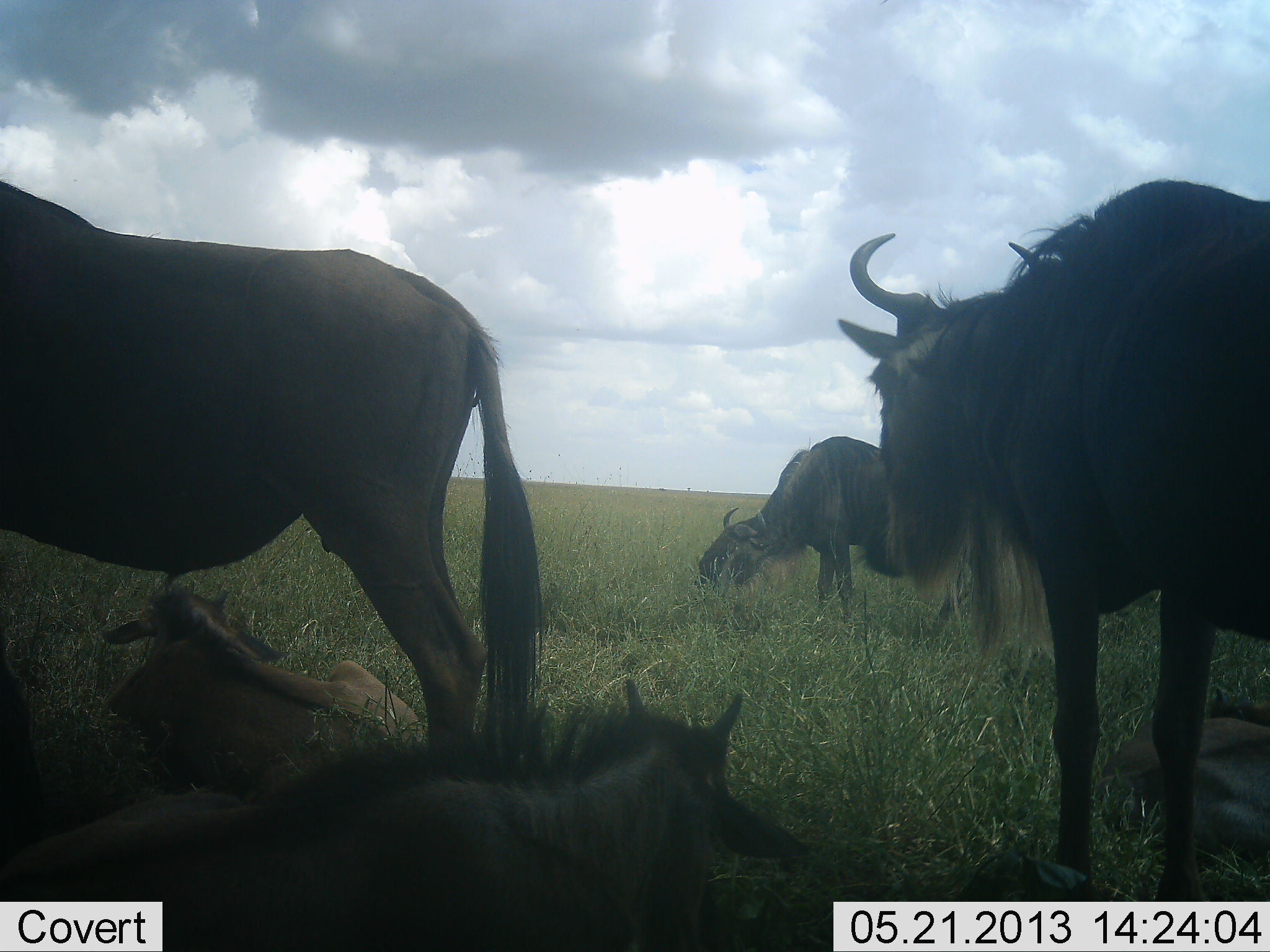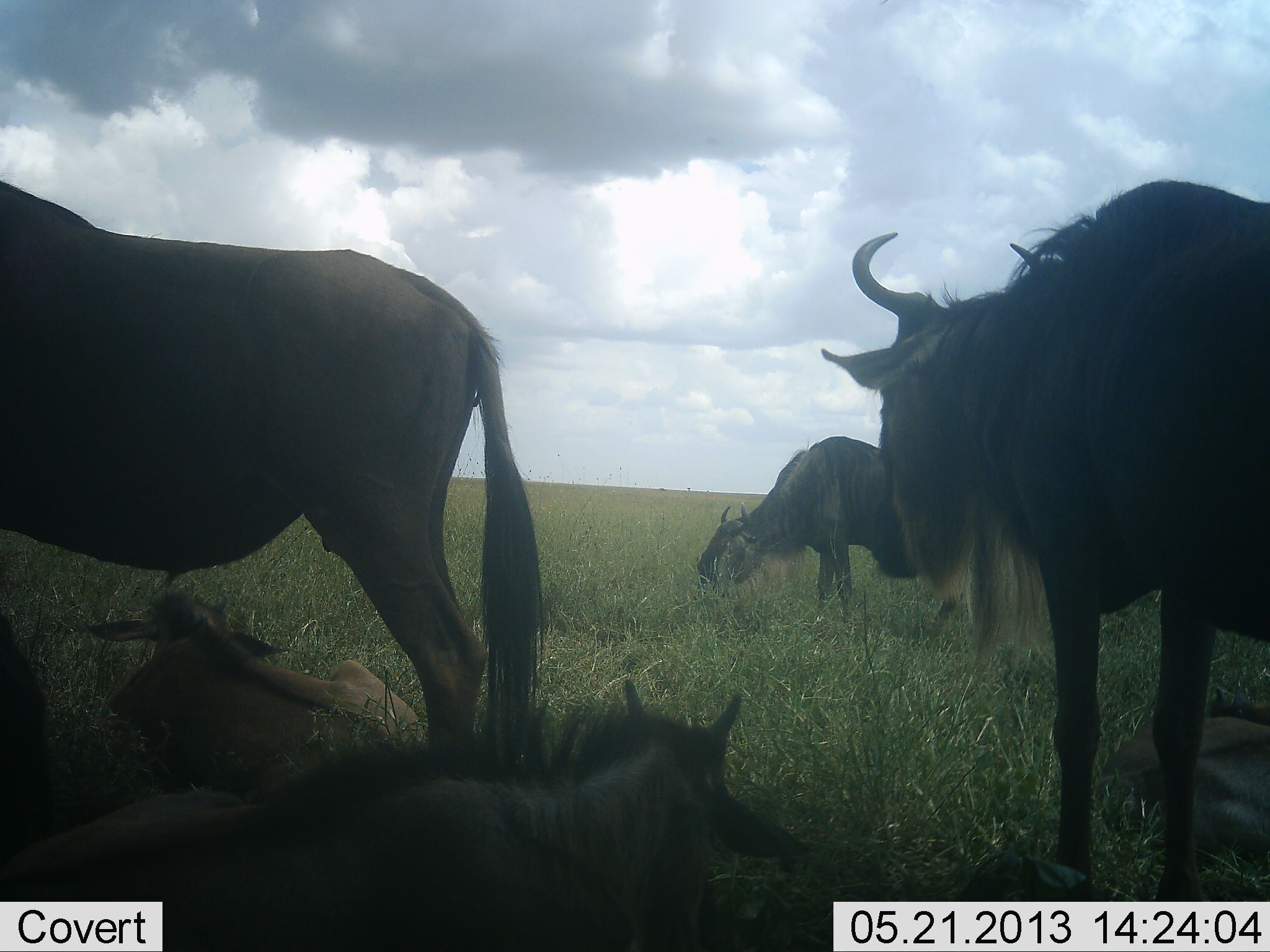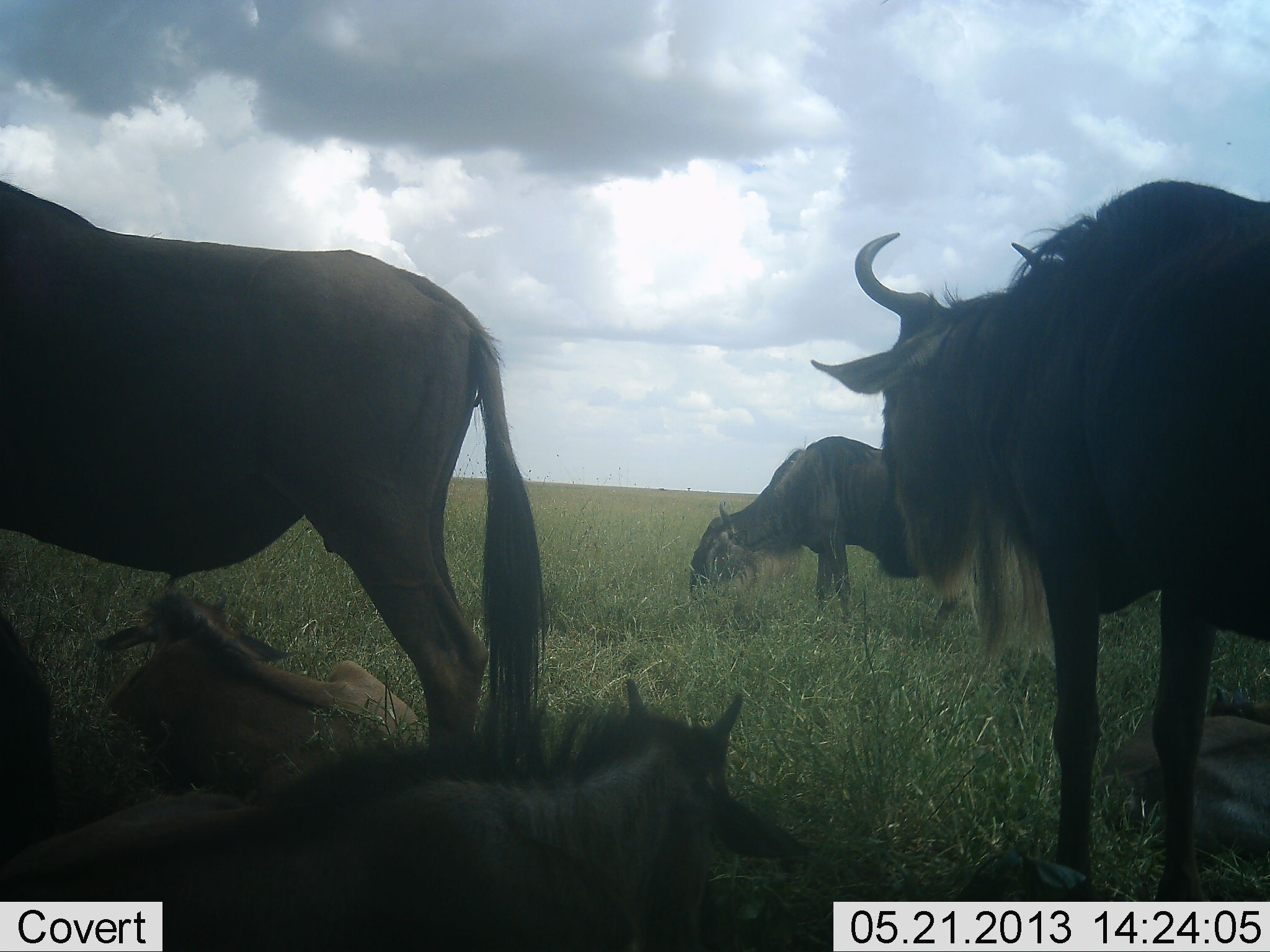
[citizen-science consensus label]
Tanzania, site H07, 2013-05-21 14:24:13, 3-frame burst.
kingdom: Animalia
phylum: Chordata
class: Mammalia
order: Artiodactyla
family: Bovidae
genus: Connochaetes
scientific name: Connochaetes taurinus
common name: blue wildebeest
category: wildebeest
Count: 6.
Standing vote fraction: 83%.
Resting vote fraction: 94%.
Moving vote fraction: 0%.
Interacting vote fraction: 0%.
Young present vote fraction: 56%.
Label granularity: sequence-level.